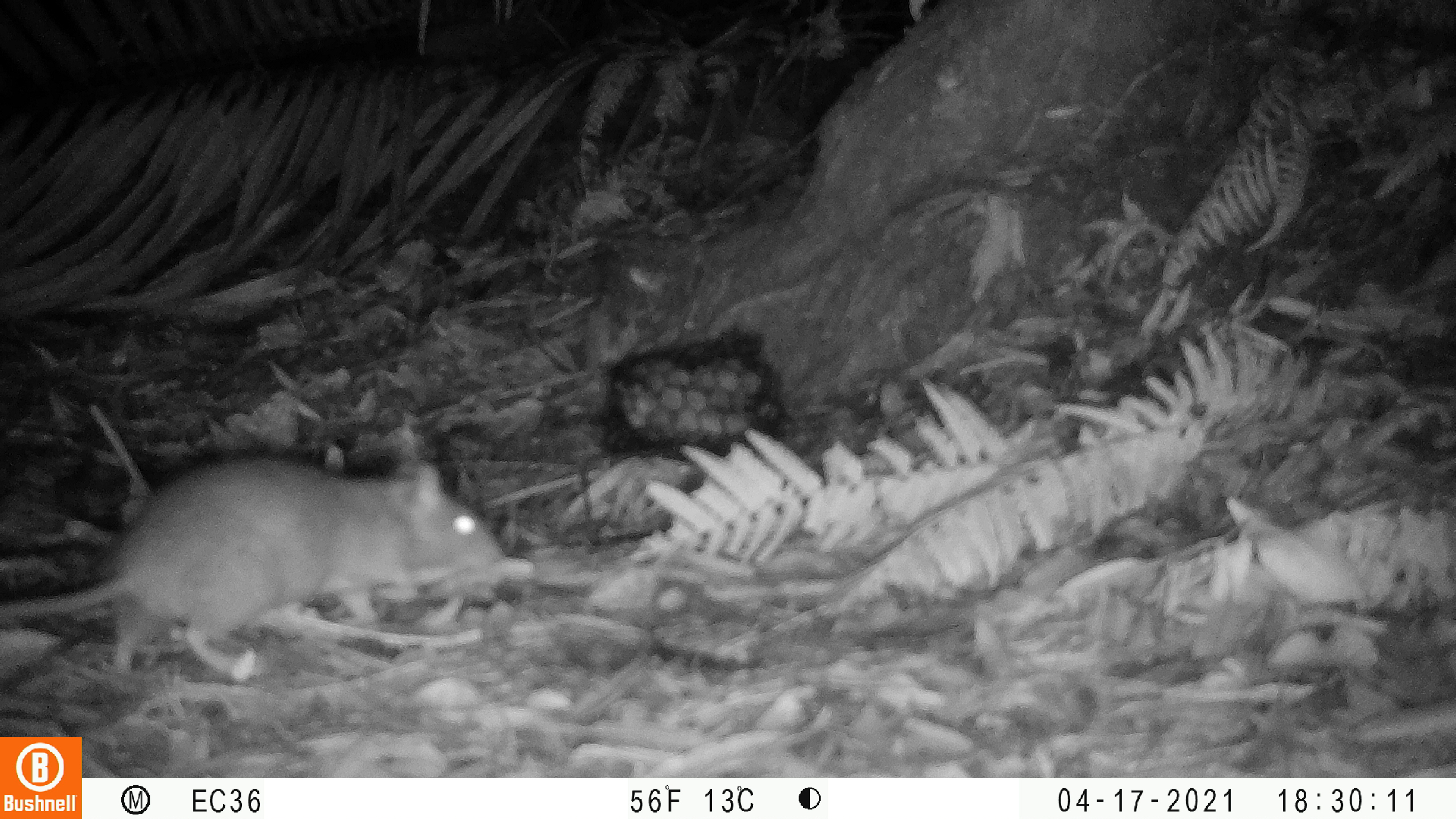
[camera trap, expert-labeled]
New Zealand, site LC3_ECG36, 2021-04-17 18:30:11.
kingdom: Animalia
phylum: Chordata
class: Mammalia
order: Rodentia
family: Muridae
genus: Rattus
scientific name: Rattus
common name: rat